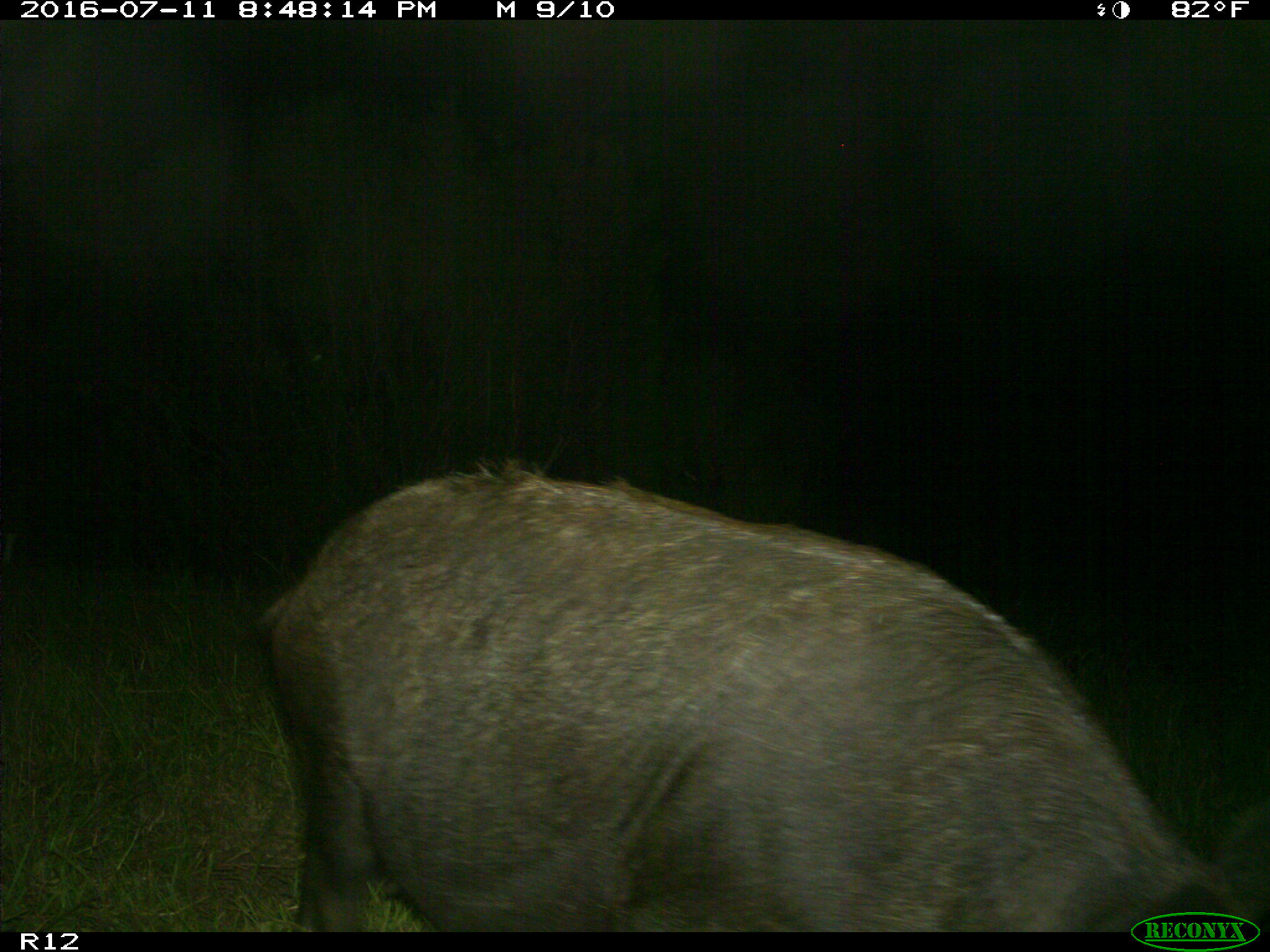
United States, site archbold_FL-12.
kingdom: Animalia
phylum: Chordata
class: Mammalia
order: Artiodactyla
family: Suidae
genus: Sus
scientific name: Sus scrofa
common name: wild boar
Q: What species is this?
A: Sus scrofa (wild boar).